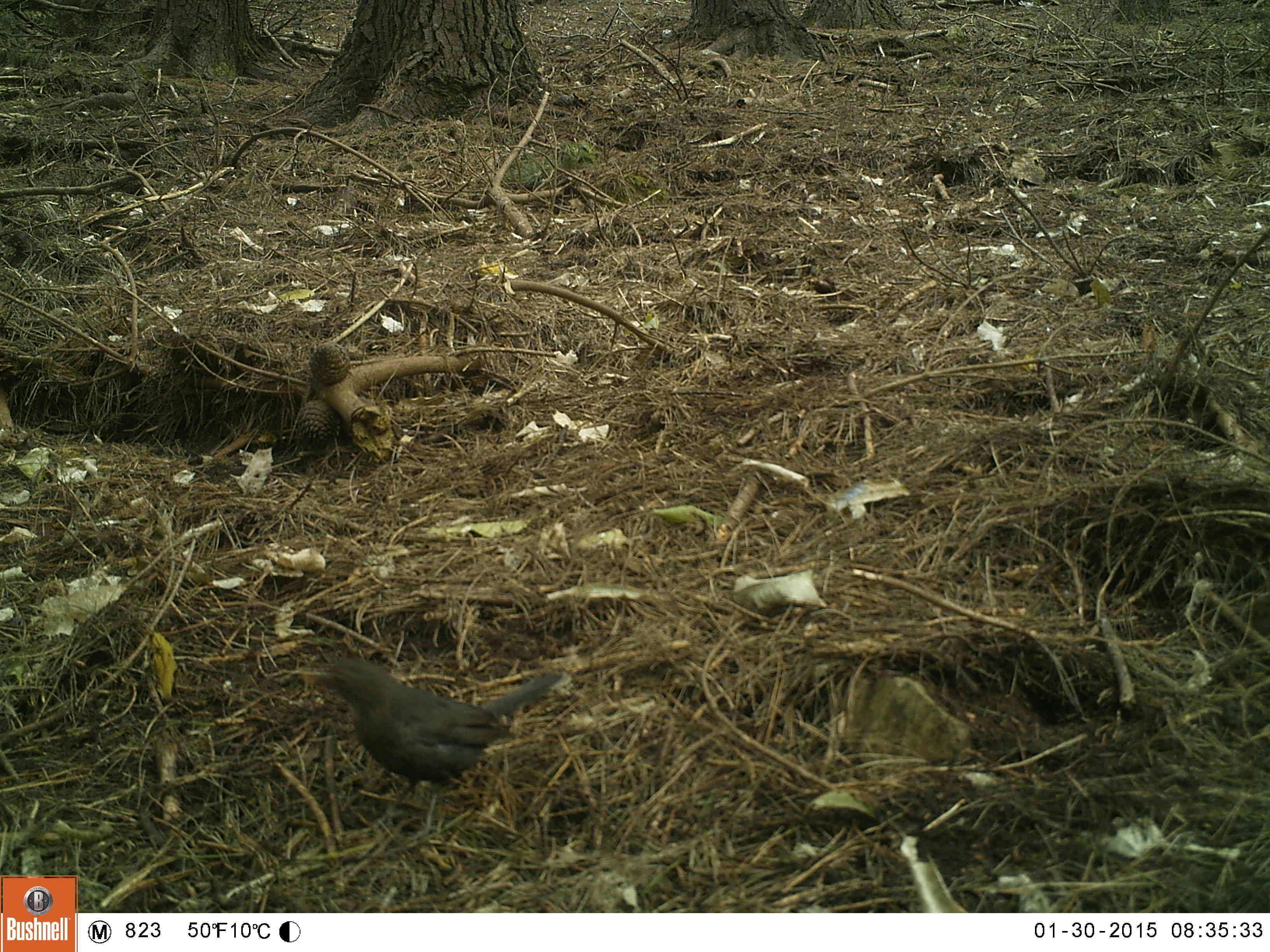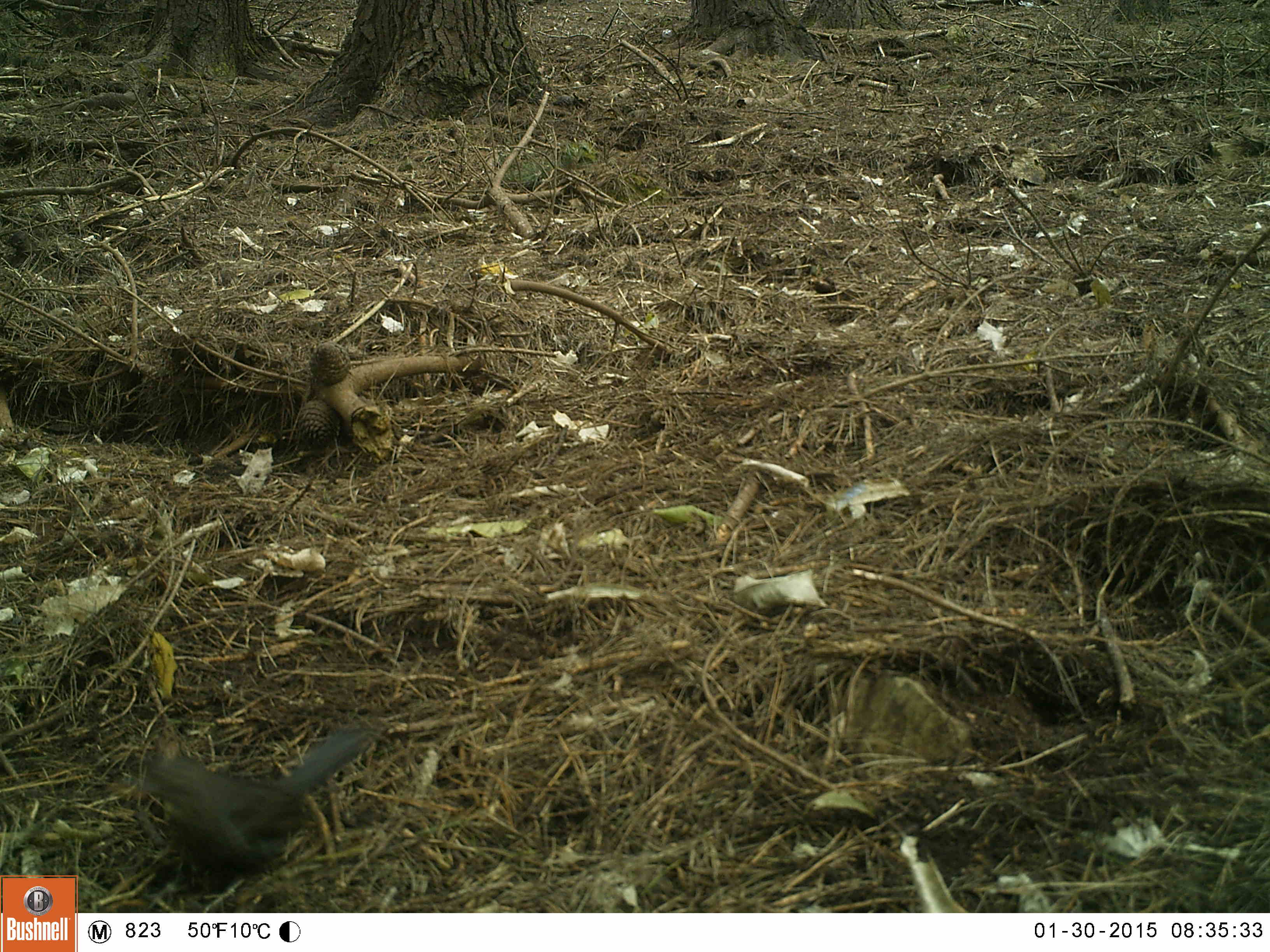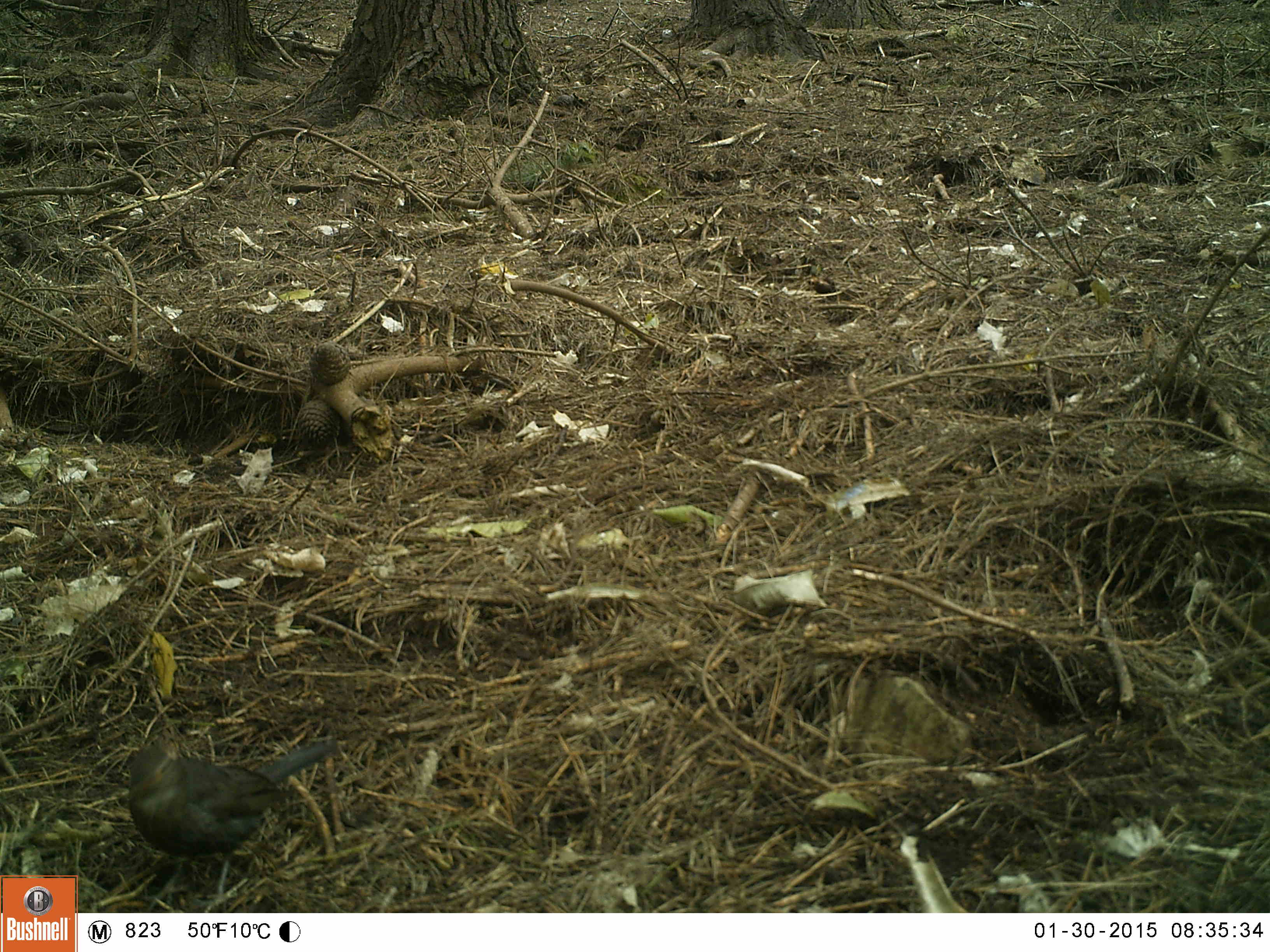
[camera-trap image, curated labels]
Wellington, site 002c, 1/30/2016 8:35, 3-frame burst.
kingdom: Animalia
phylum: Chordata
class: Aves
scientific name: Aves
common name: bird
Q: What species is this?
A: Bird (Aves).